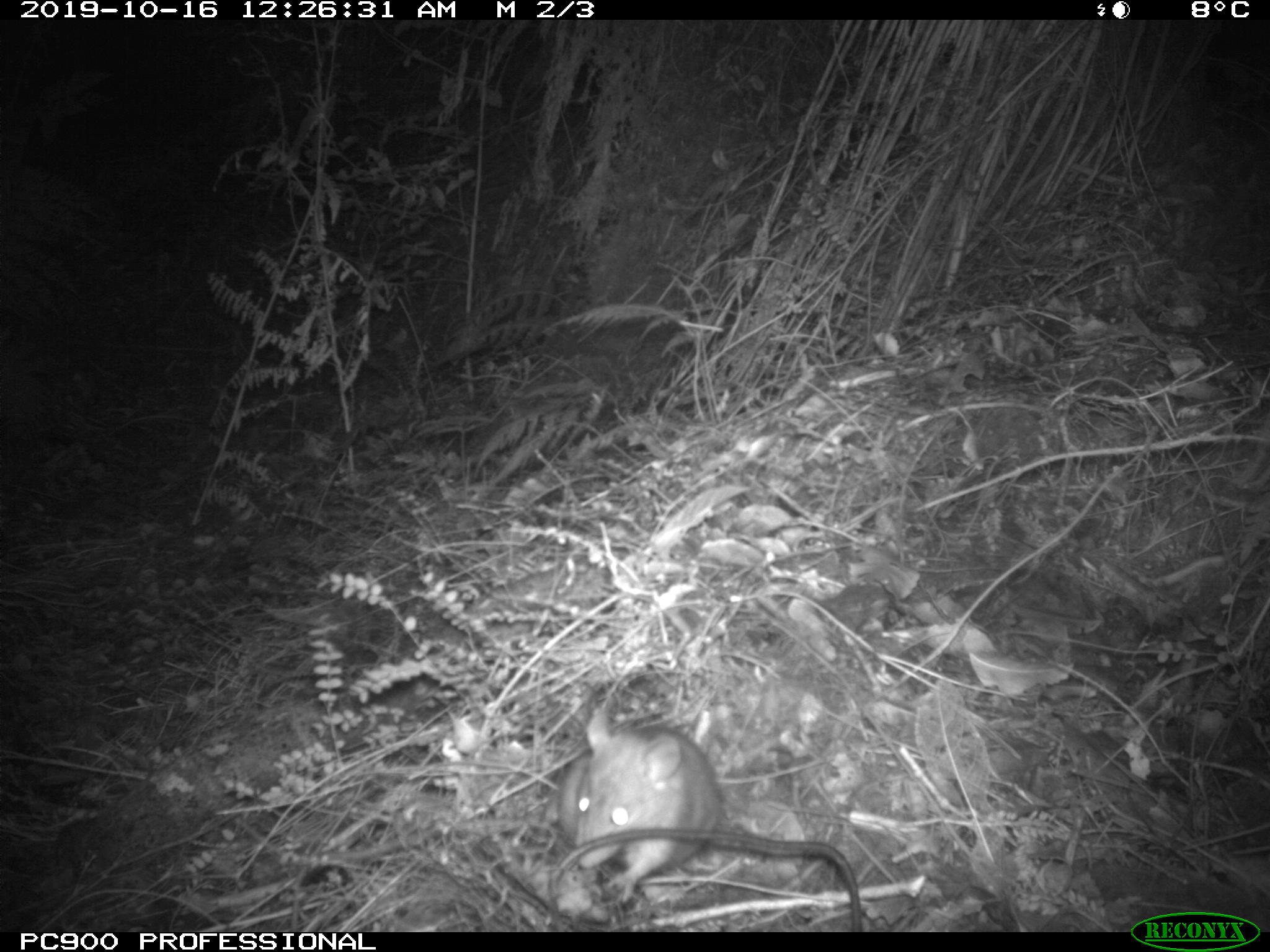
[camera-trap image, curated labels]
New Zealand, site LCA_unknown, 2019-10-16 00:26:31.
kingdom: Animalia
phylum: Chordata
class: Mammalia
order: Rodentia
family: Muridae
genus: Rattus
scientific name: Rattus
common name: rat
Rat (Rattus).